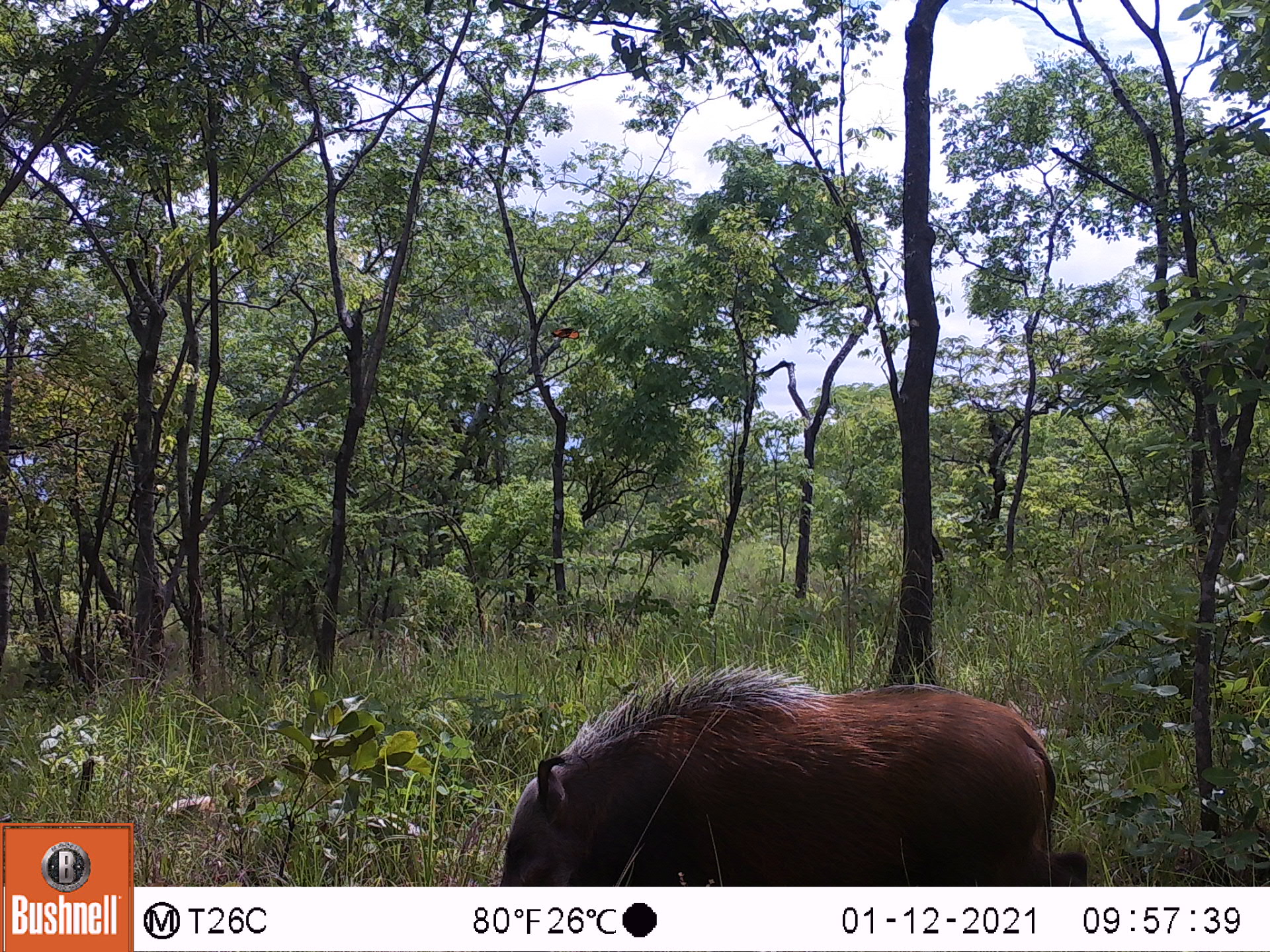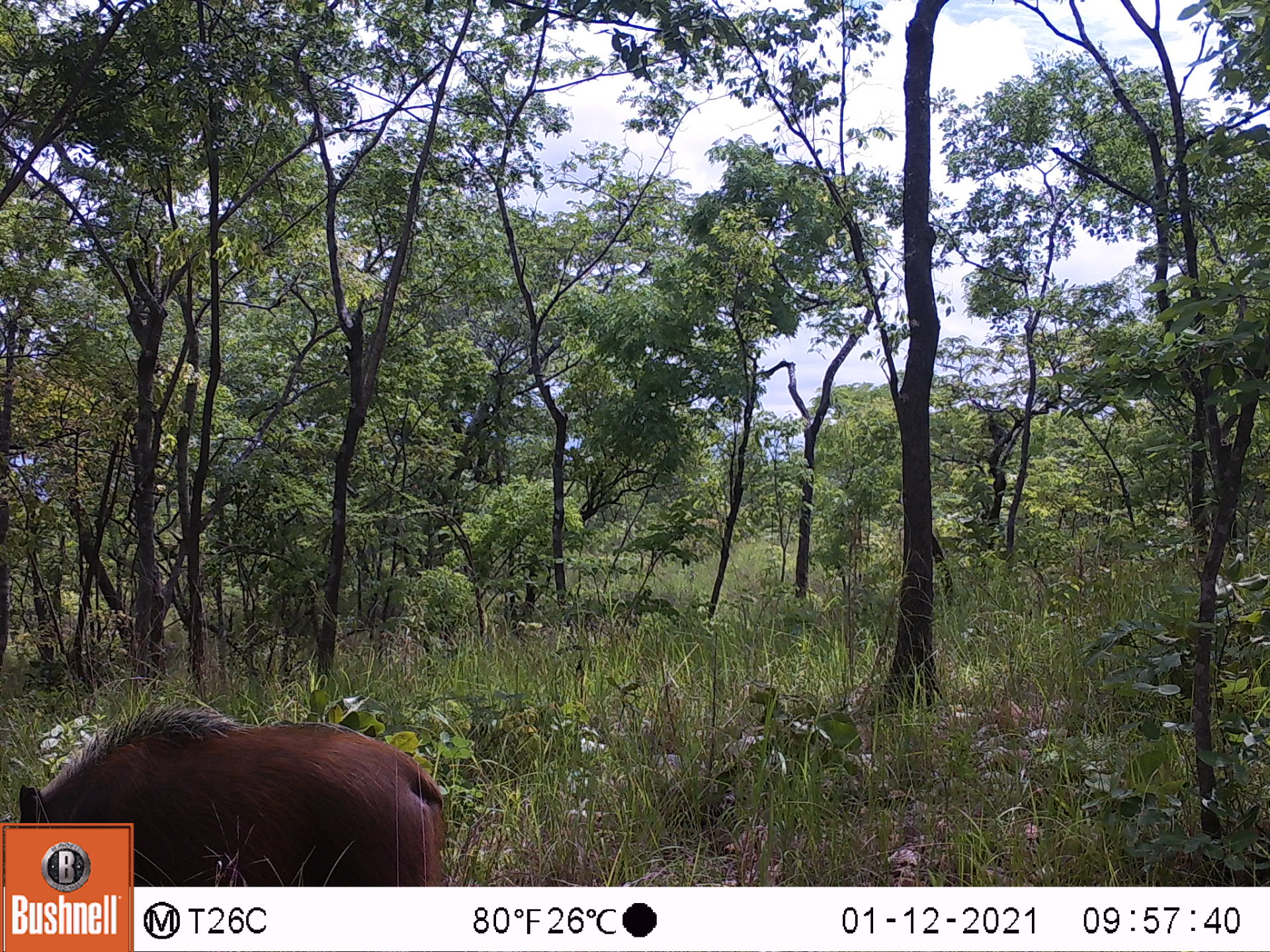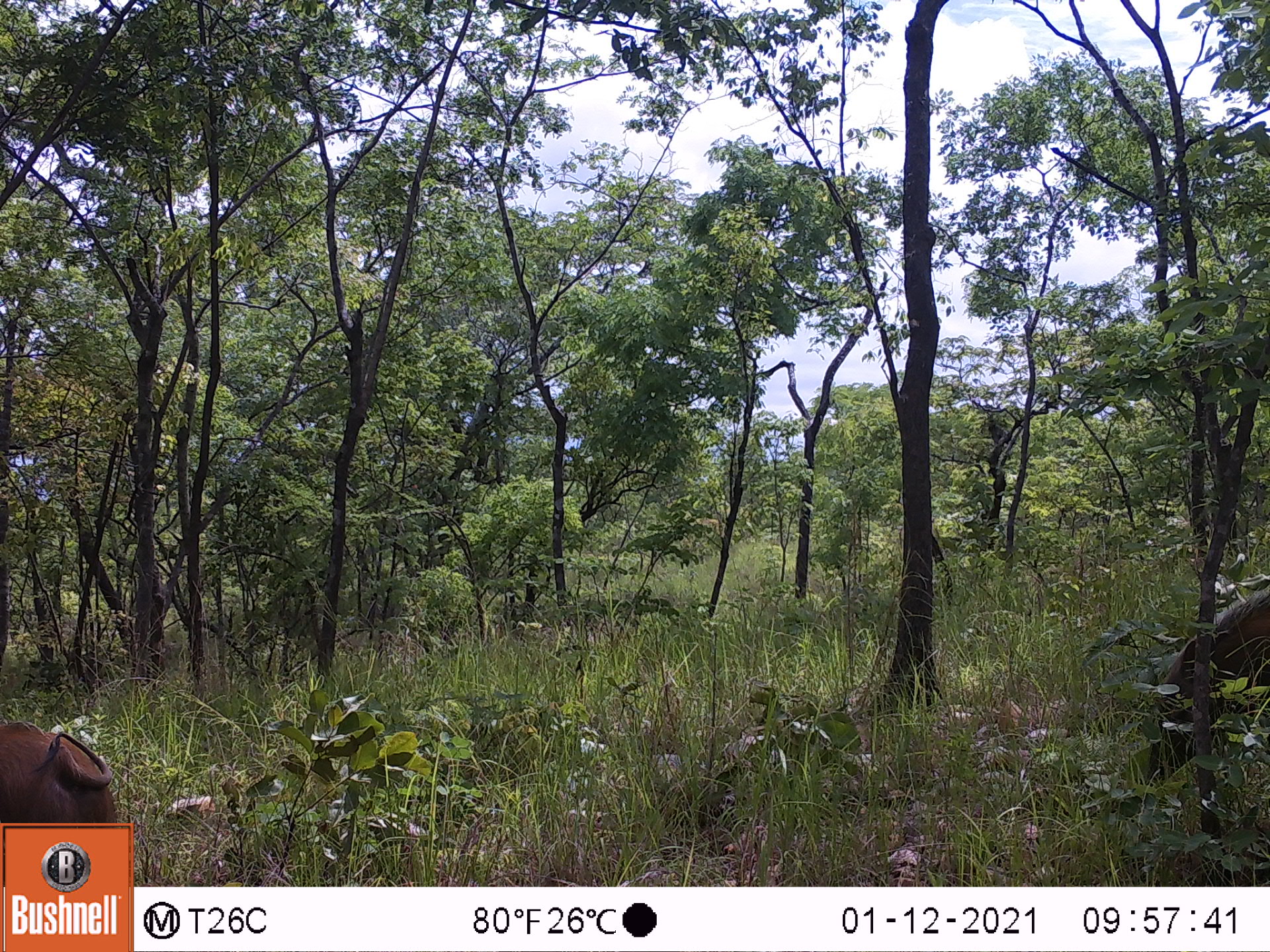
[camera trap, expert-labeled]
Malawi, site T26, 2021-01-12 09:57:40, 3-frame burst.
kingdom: Animalia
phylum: Chordata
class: Mammalia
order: Artiodactyla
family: Suidae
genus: Potamochoerus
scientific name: Potamochoerus larvatus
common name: bushpig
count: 1